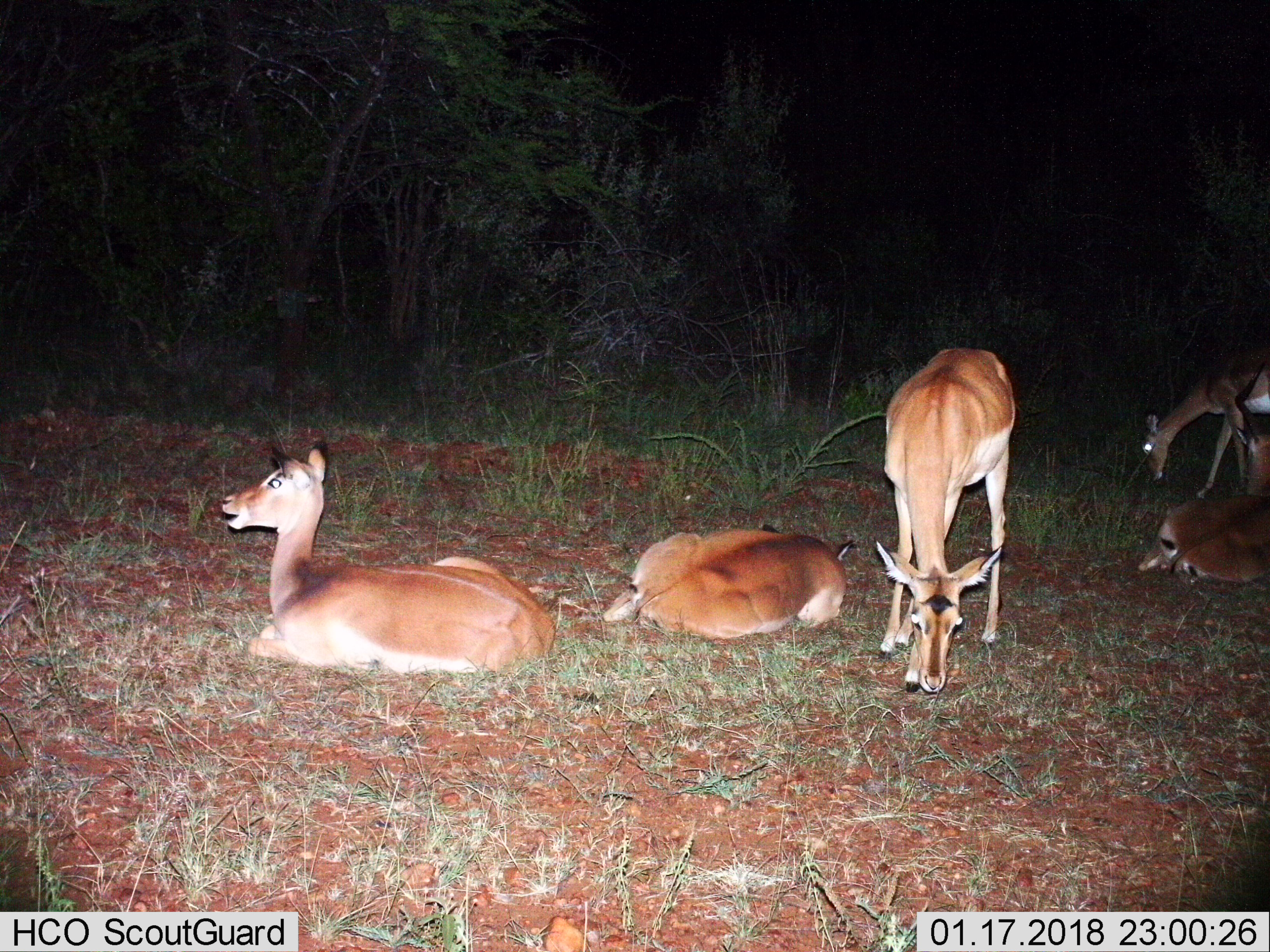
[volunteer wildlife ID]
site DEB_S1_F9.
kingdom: Animalia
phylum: Chordata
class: Mammalia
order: Artiodactyla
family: Bovidae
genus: Aepyceros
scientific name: Aepyceros melampus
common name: impala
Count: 5.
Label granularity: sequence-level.